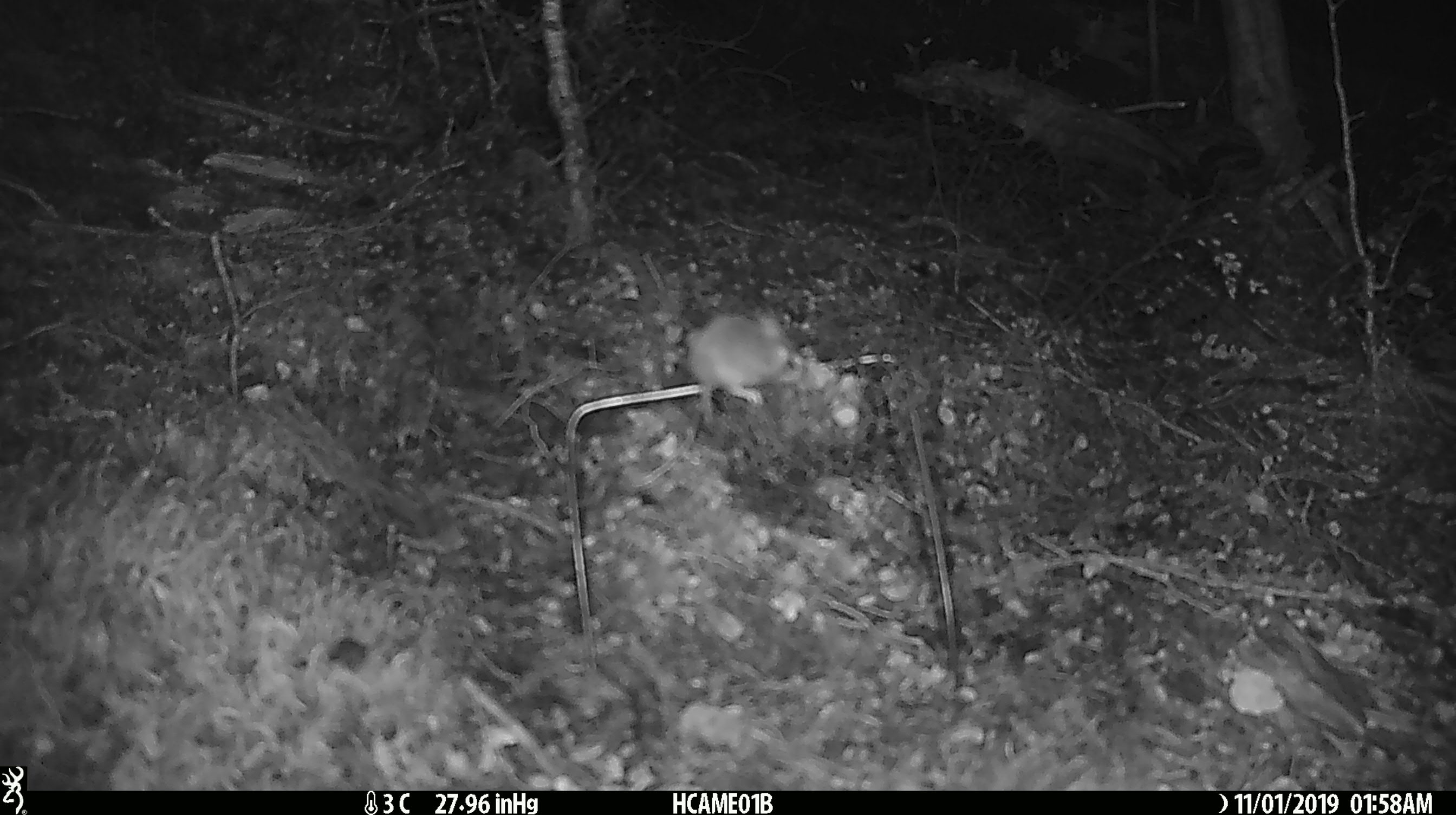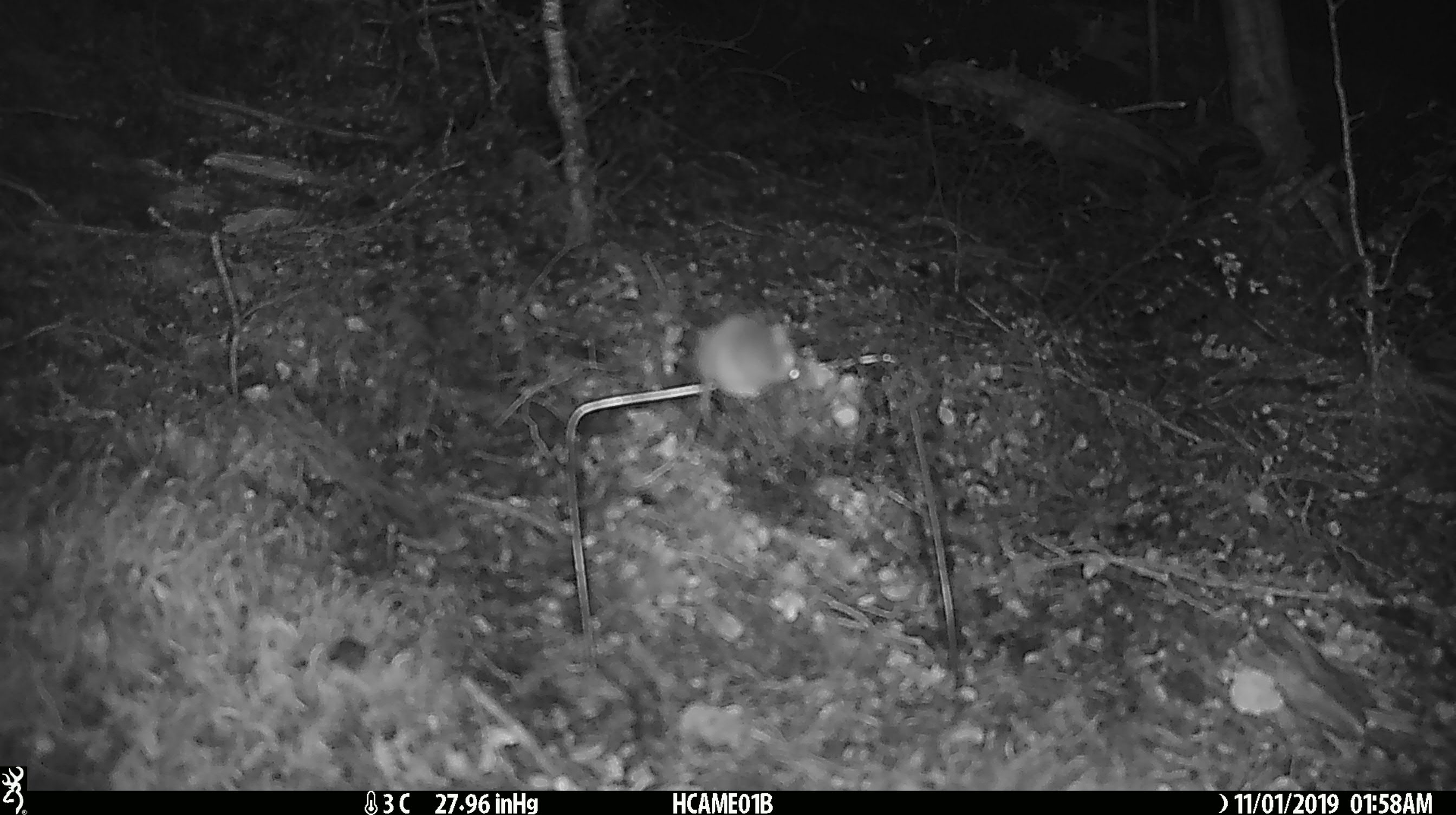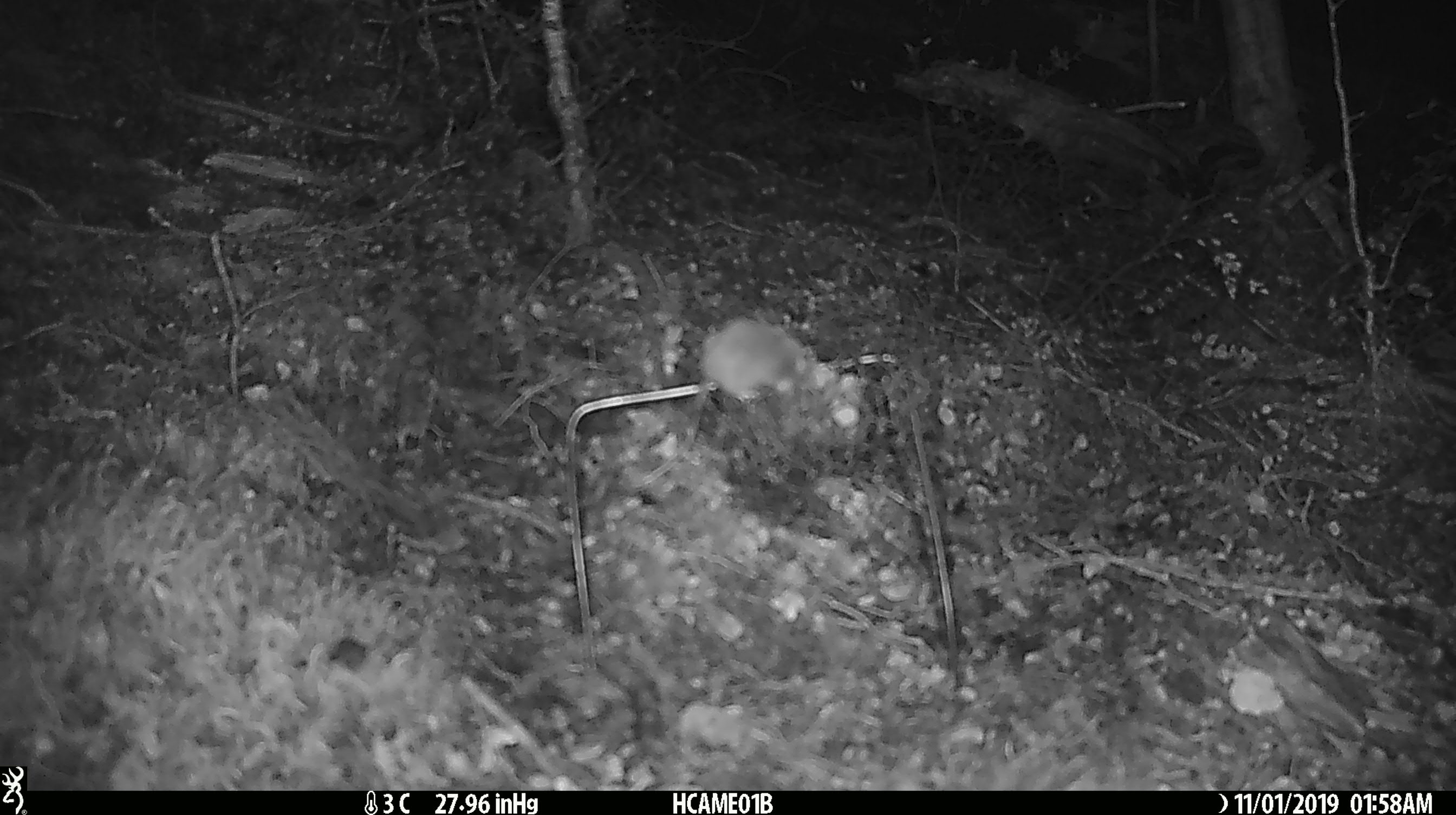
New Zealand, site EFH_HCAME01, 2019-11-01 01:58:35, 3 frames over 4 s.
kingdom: Animalia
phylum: Chordata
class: Mammalia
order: Rodentia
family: Muridae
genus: Mus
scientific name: Mus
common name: mouse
Mouse (Mus).